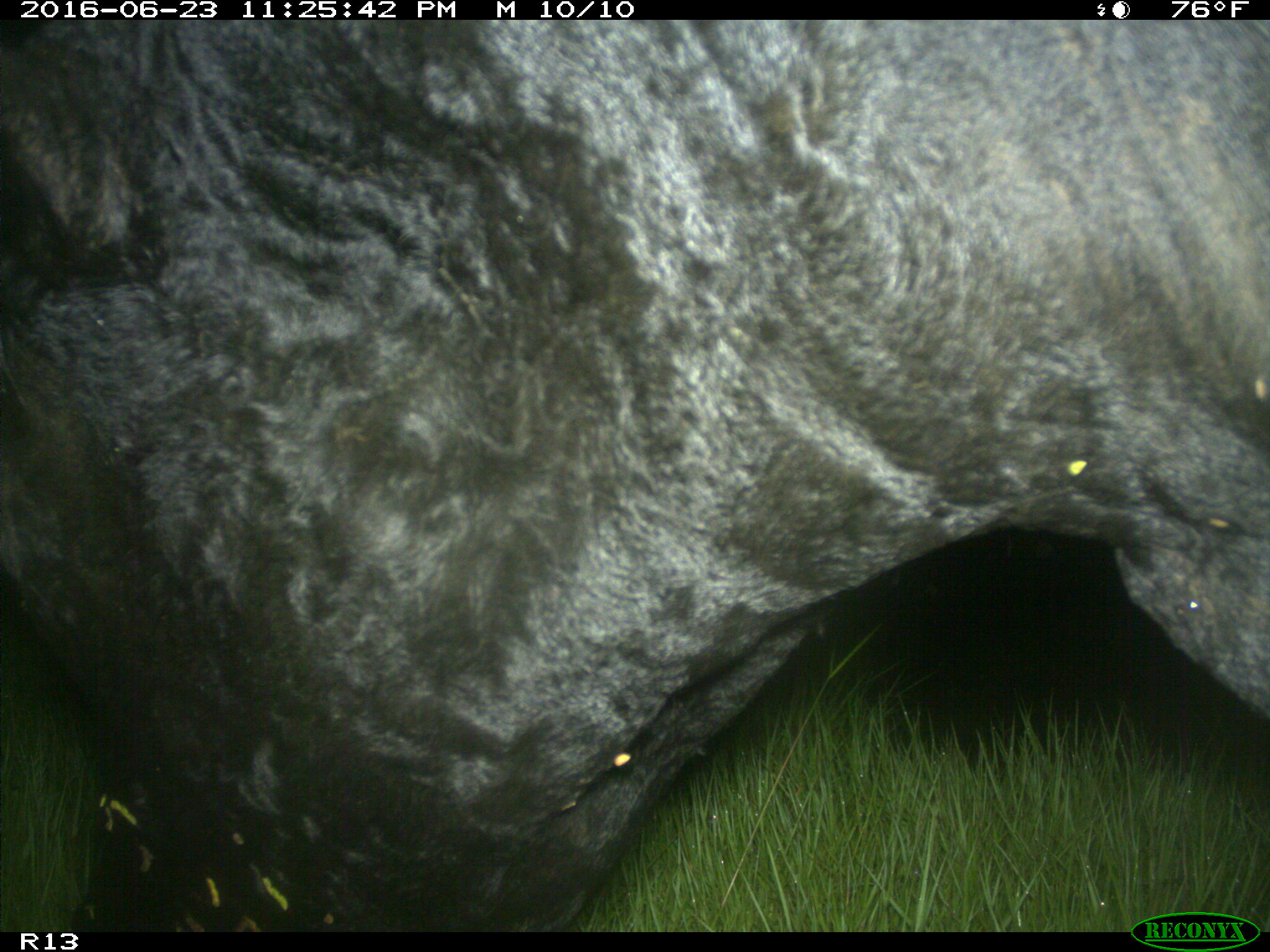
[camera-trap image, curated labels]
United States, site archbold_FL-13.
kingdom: Animalia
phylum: Chordata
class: Mammalia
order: Artiodactyla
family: Bovidae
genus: Bos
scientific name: Bos taurus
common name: domestic cow